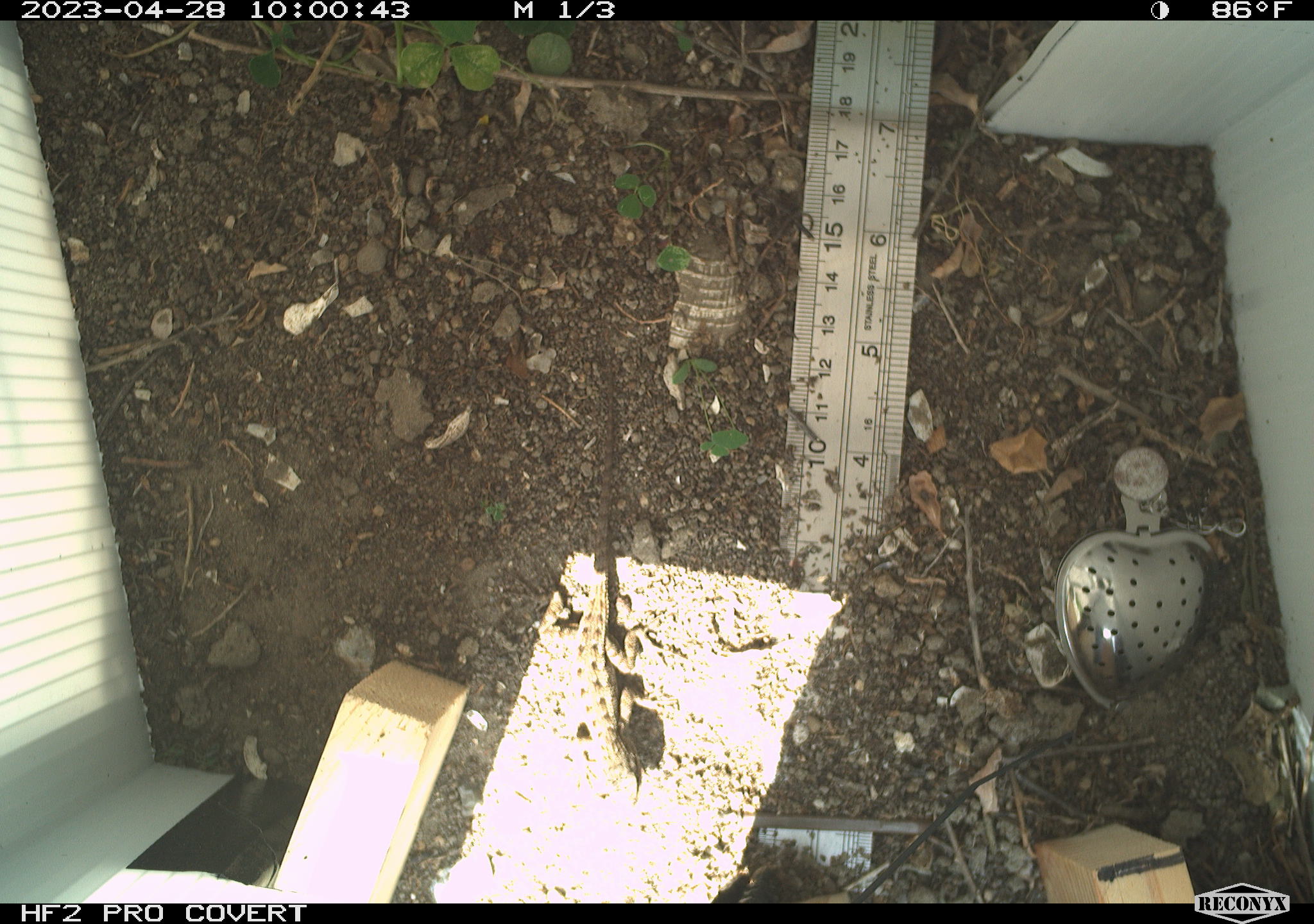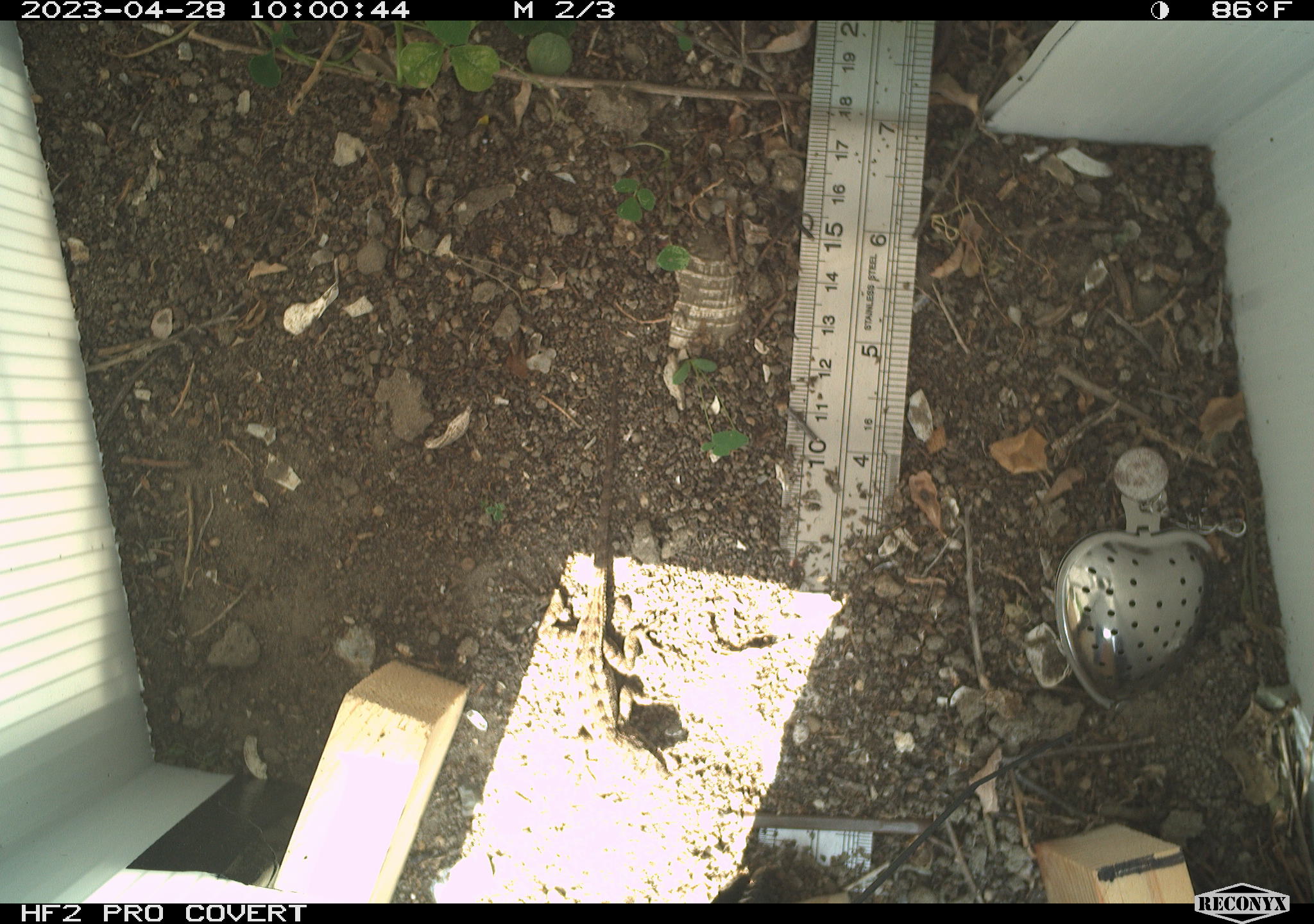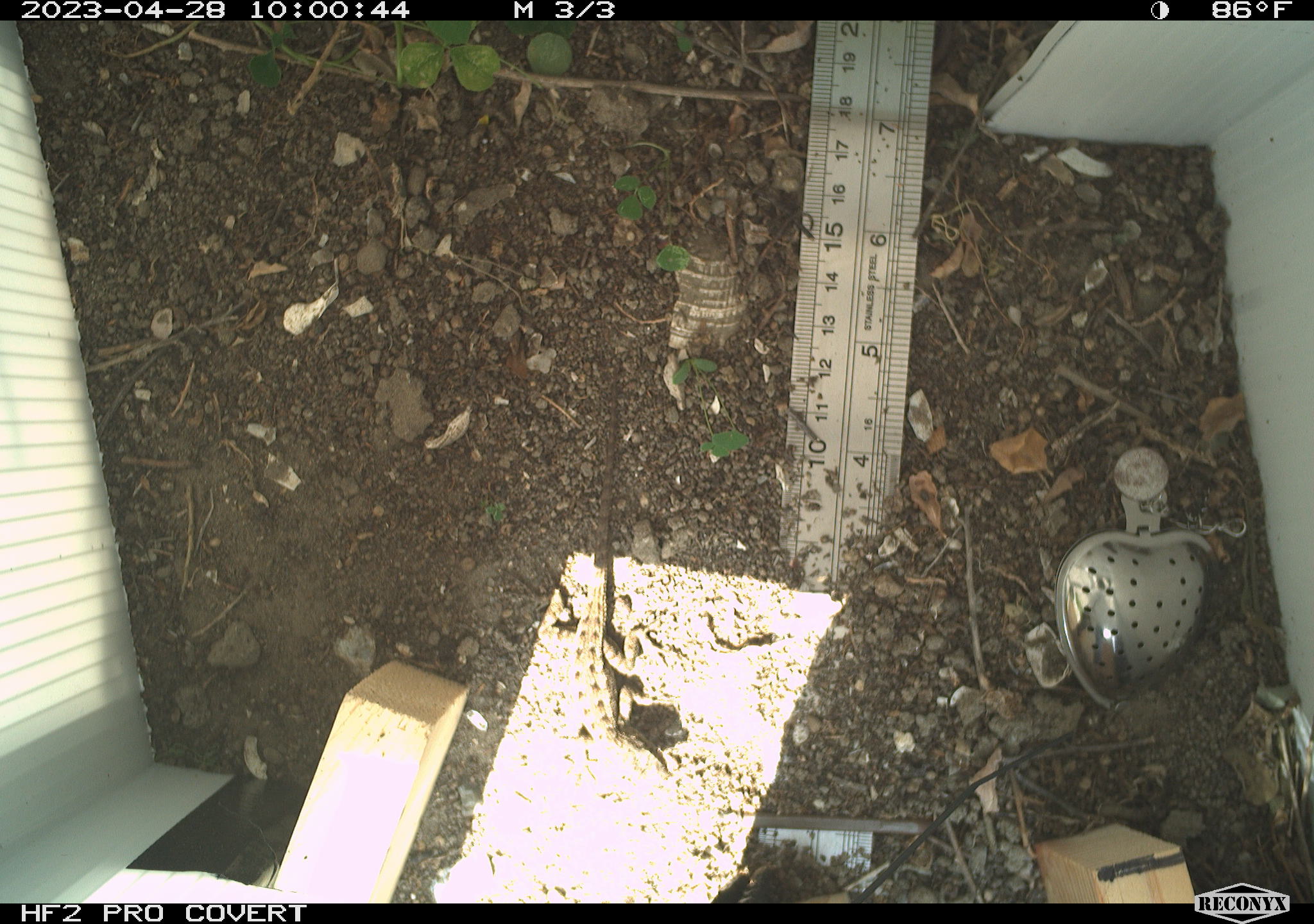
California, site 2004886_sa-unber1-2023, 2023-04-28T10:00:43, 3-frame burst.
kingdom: Animalia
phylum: Chordata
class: Reptilia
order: Squamata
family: Phrynosomatidae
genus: Sceloporus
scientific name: Sceloporus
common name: spiny lizards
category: sceloporus species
Sceloporus species (spiny lizards) (Sceloporus).